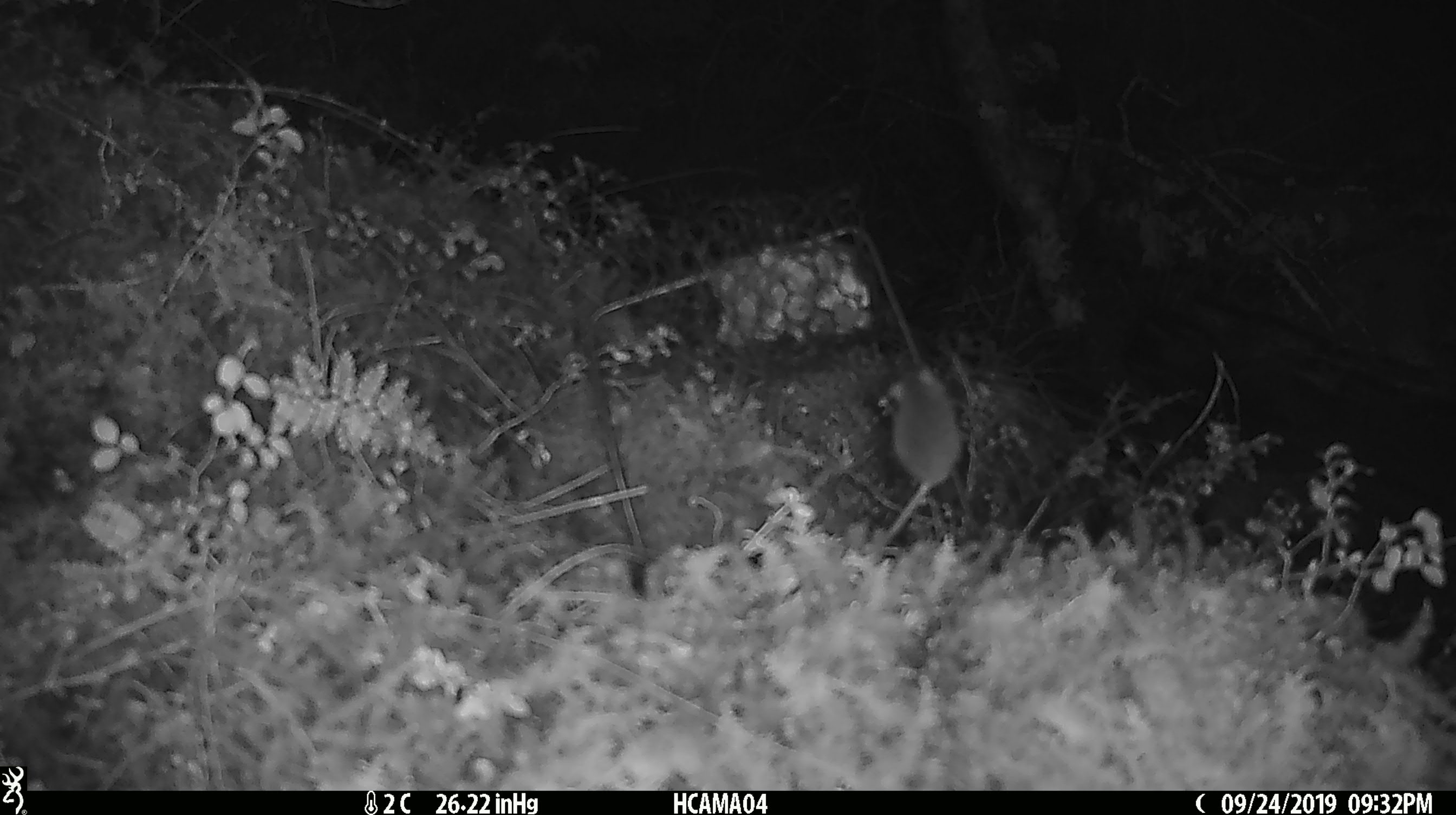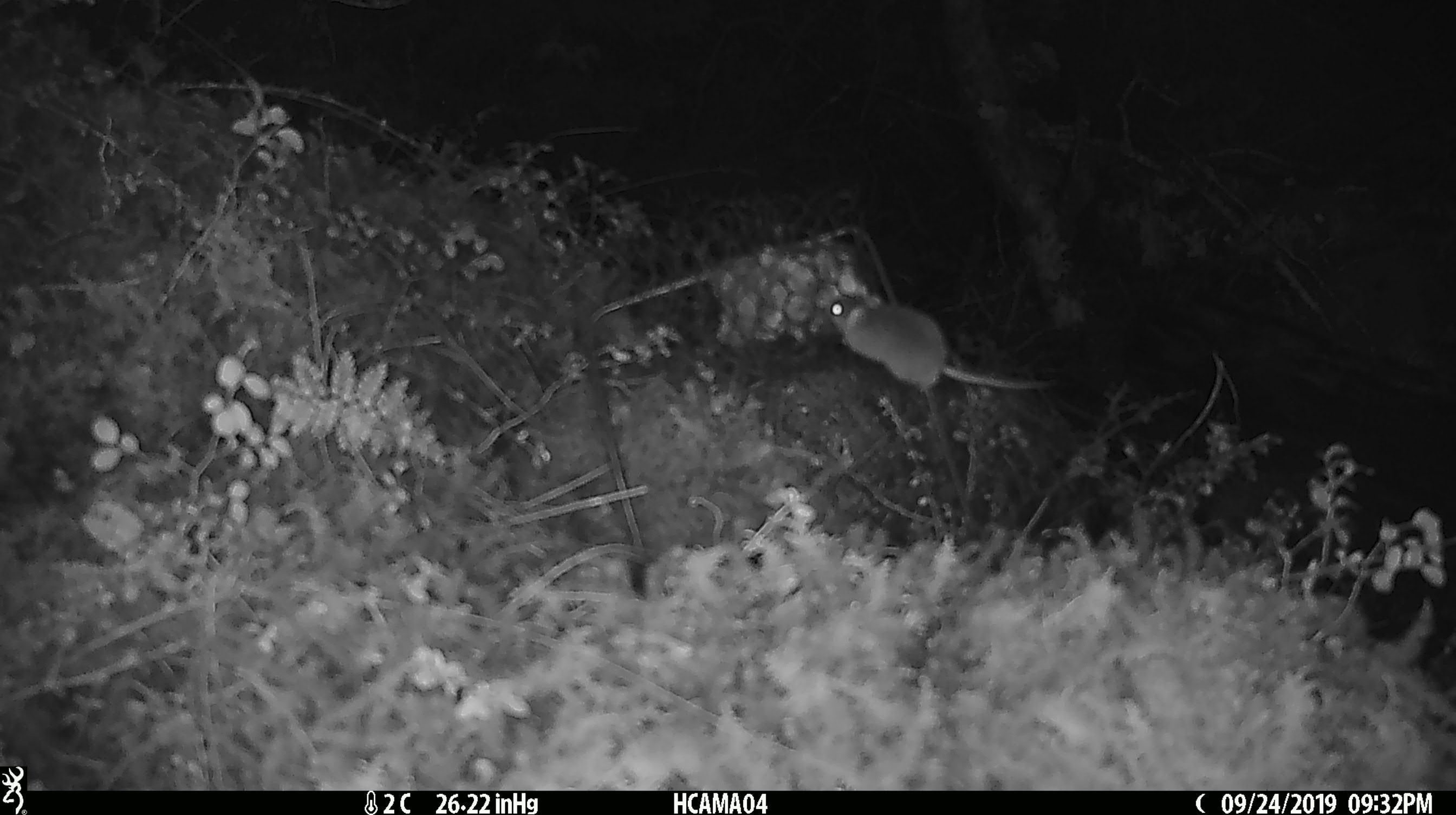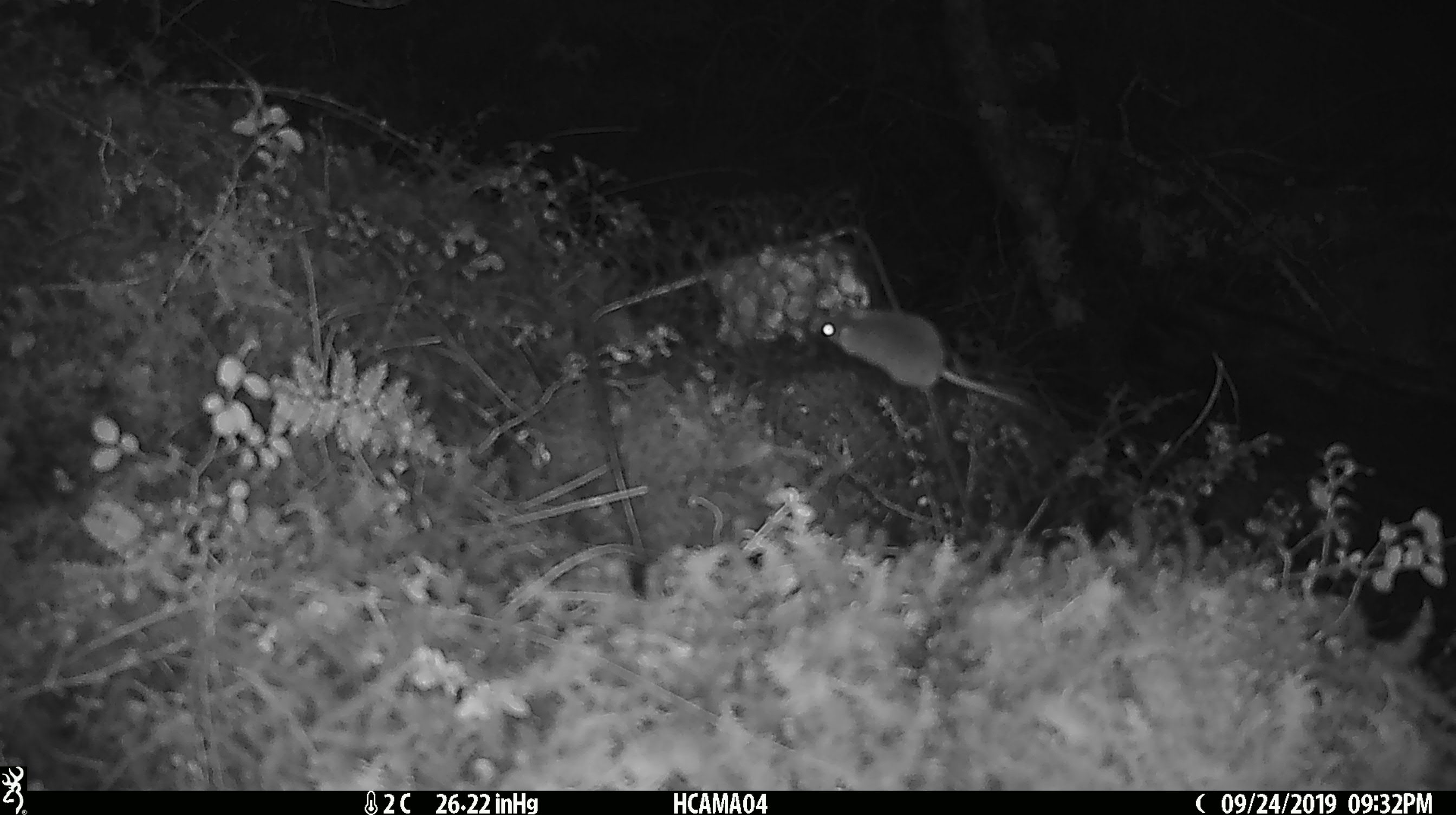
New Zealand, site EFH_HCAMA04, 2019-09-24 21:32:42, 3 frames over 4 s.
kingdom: Animalia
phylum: Chordata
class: Mammalia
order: Rodentia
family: Muridae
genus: Mus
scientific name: Mus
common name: mouse